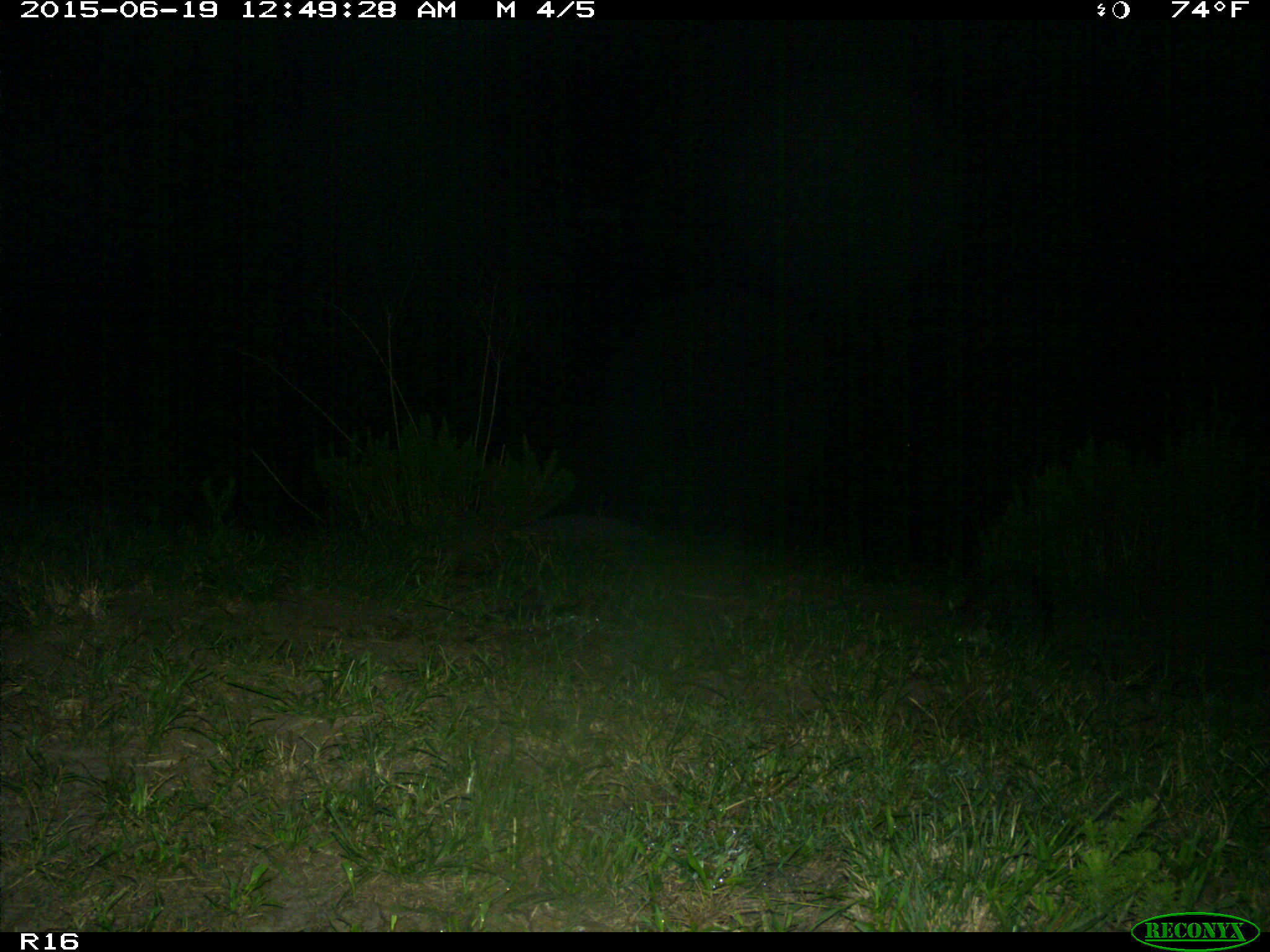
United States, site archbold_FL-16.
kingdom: Animalia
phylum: Chordata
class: Mammalia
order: Carnivora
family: Procyonidae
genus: Procyon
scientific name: Procyon lotor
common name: common raccoon